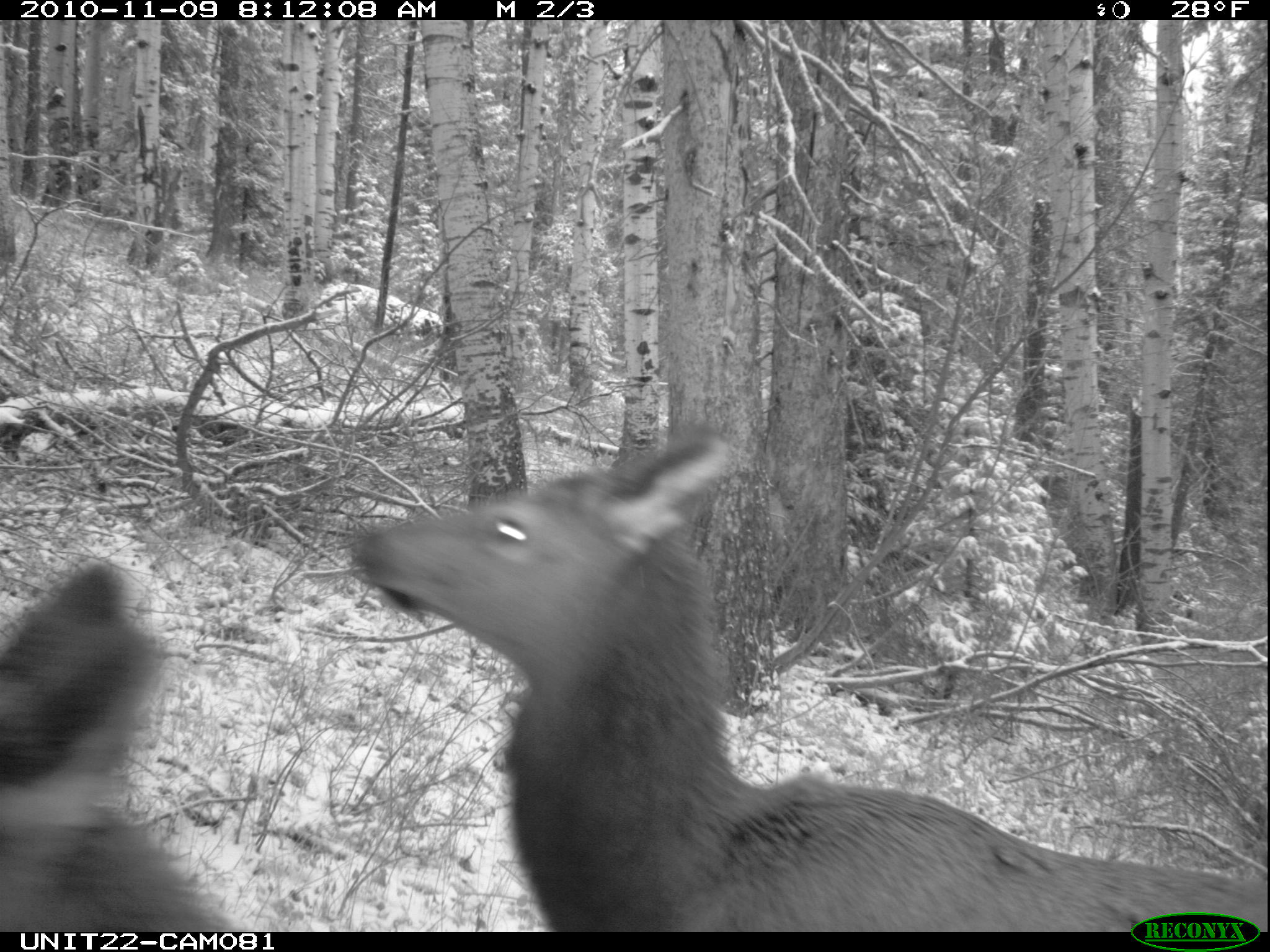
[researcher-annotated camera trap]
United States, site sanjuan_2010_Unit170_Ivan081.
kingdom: Animalia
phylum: Chordata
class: Mammalia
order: Artiodactyla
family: Cervidae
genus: Cervus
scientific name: Cervus elaphus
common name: red deer